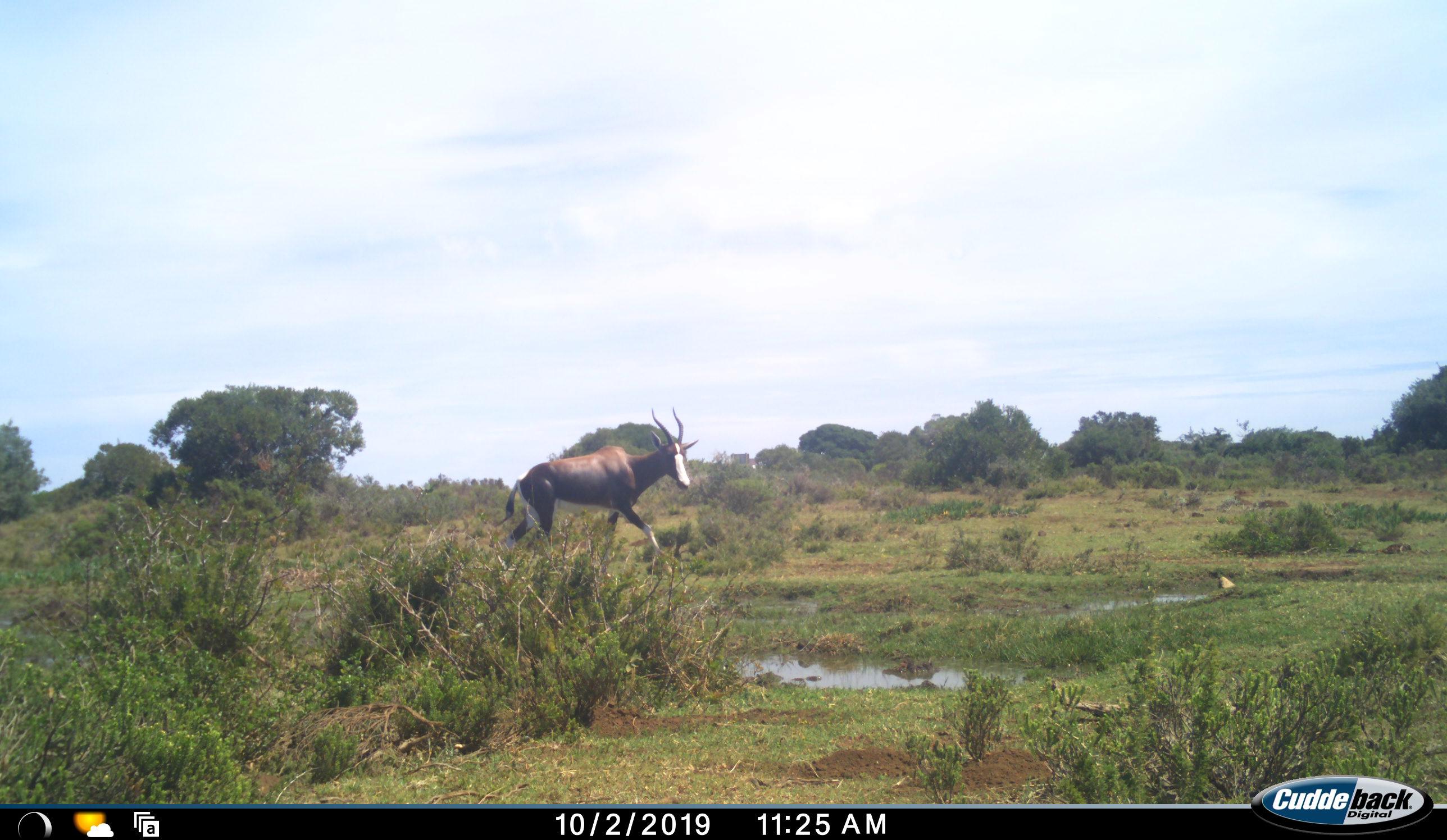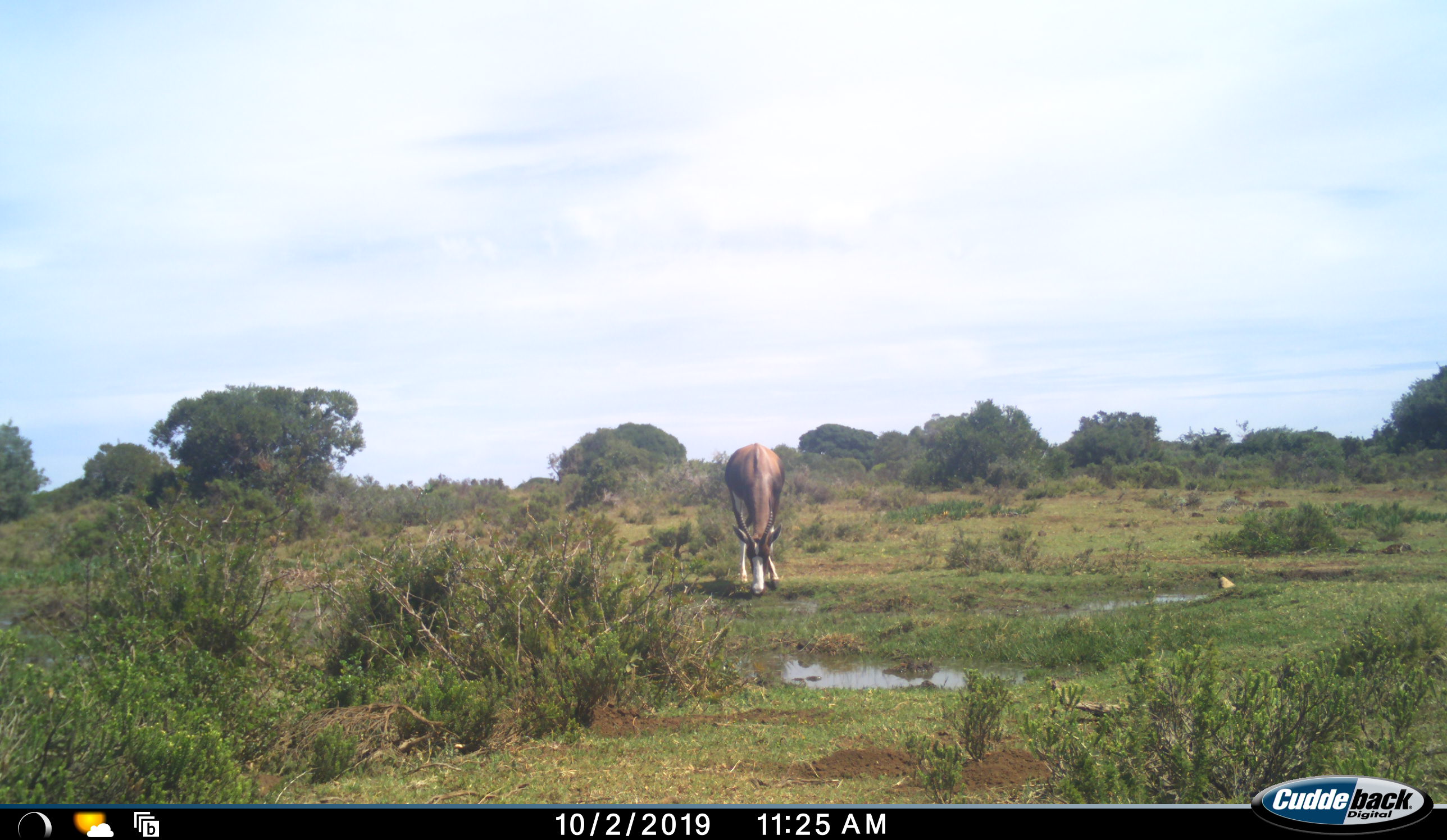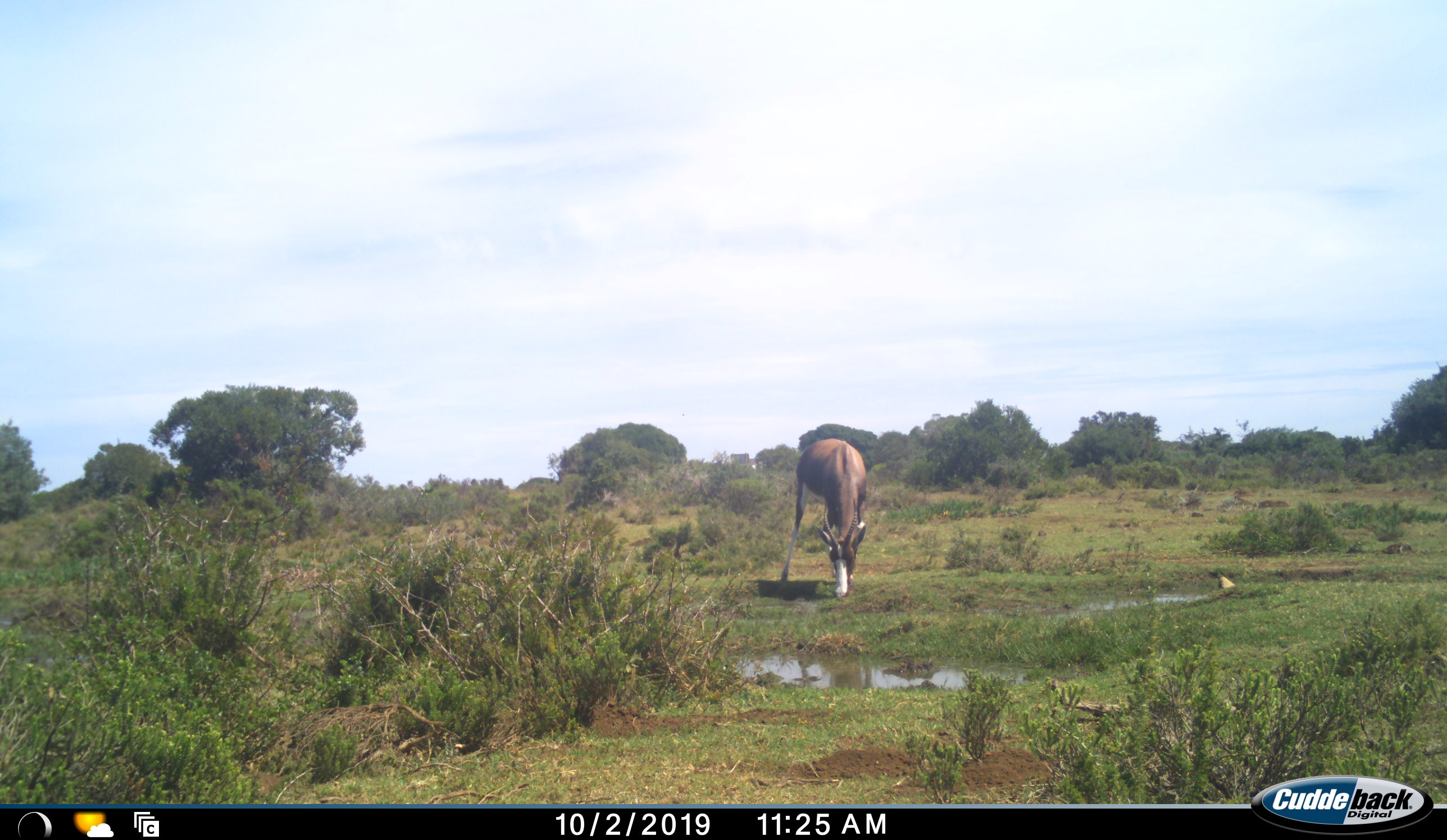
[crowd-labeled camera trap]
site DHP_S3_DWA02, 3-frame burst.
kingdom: Animalia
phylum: Chordata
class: Mammalia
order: Artiodactyla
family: Bovidae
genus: Damaliscus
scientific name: Damaliscus pygargus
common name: bontebok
Bontebok (Damaliscus pygargus), count 1. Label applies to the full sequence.